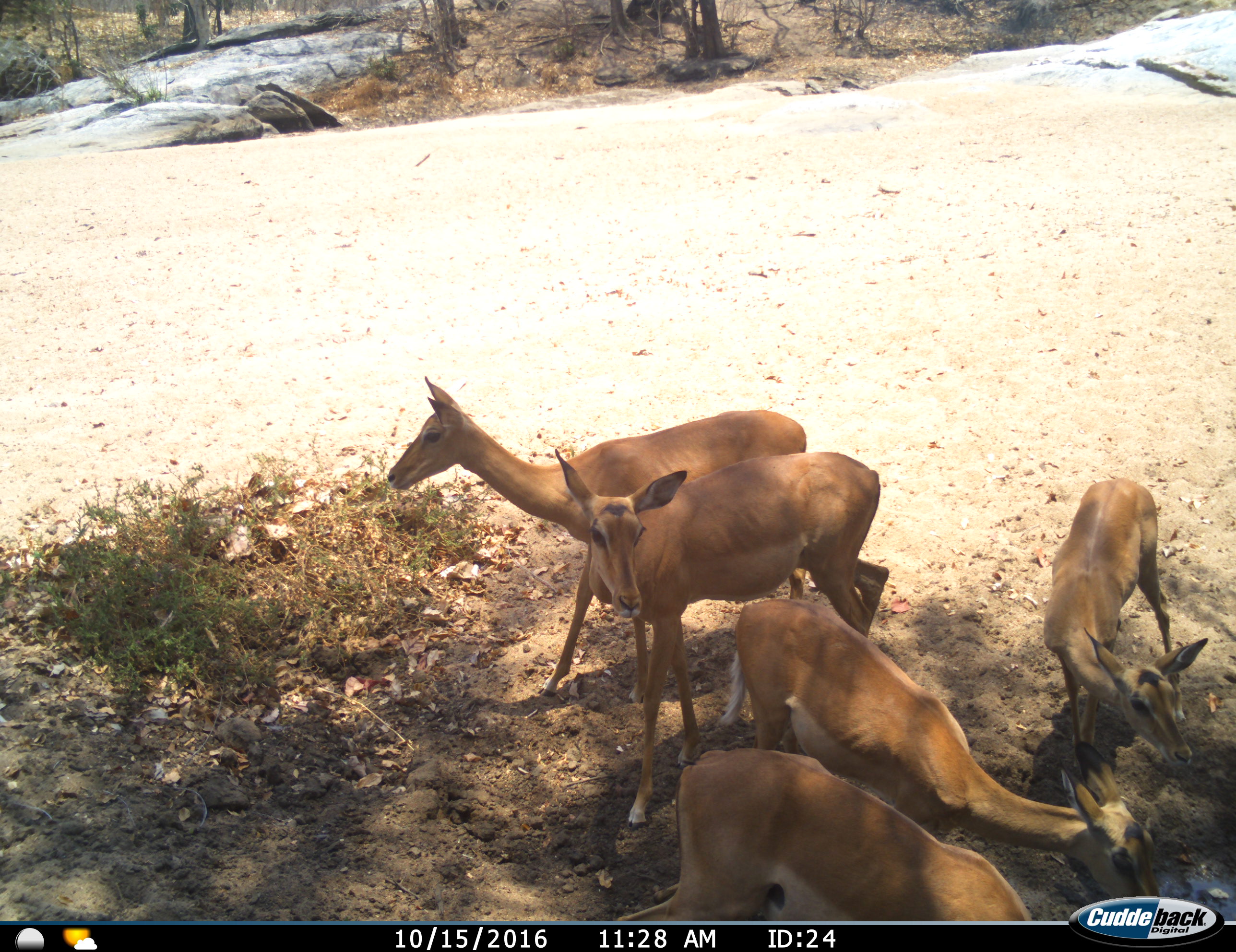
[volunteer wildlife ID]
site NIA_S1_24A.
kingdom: Animalia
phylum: Chordata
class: Mammalia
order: Artiodactyla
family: Bovidae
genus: Aepyceros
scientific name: Aepyceros melampus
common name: impala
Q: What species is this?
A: Impala (Aepyceros melampus).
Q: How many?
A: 5.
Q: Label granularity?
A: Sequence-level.